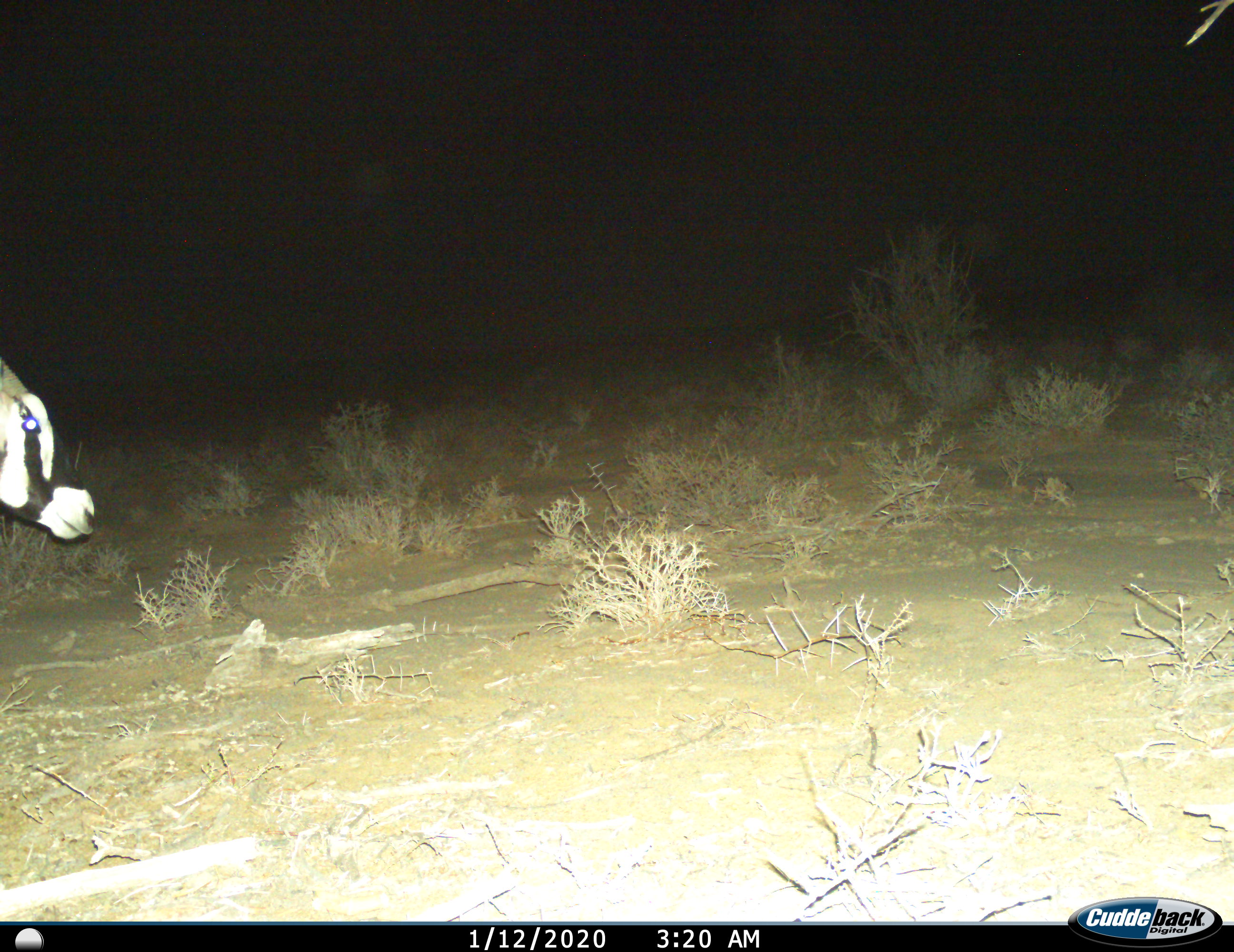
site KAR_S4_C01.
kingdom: Animalia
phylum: Chordata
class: Mammalia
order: Artiodactyla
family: Bovidae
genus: Oryx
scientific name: Oryx gazella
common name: gemsbok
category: oryx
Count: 1.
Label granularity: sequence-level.